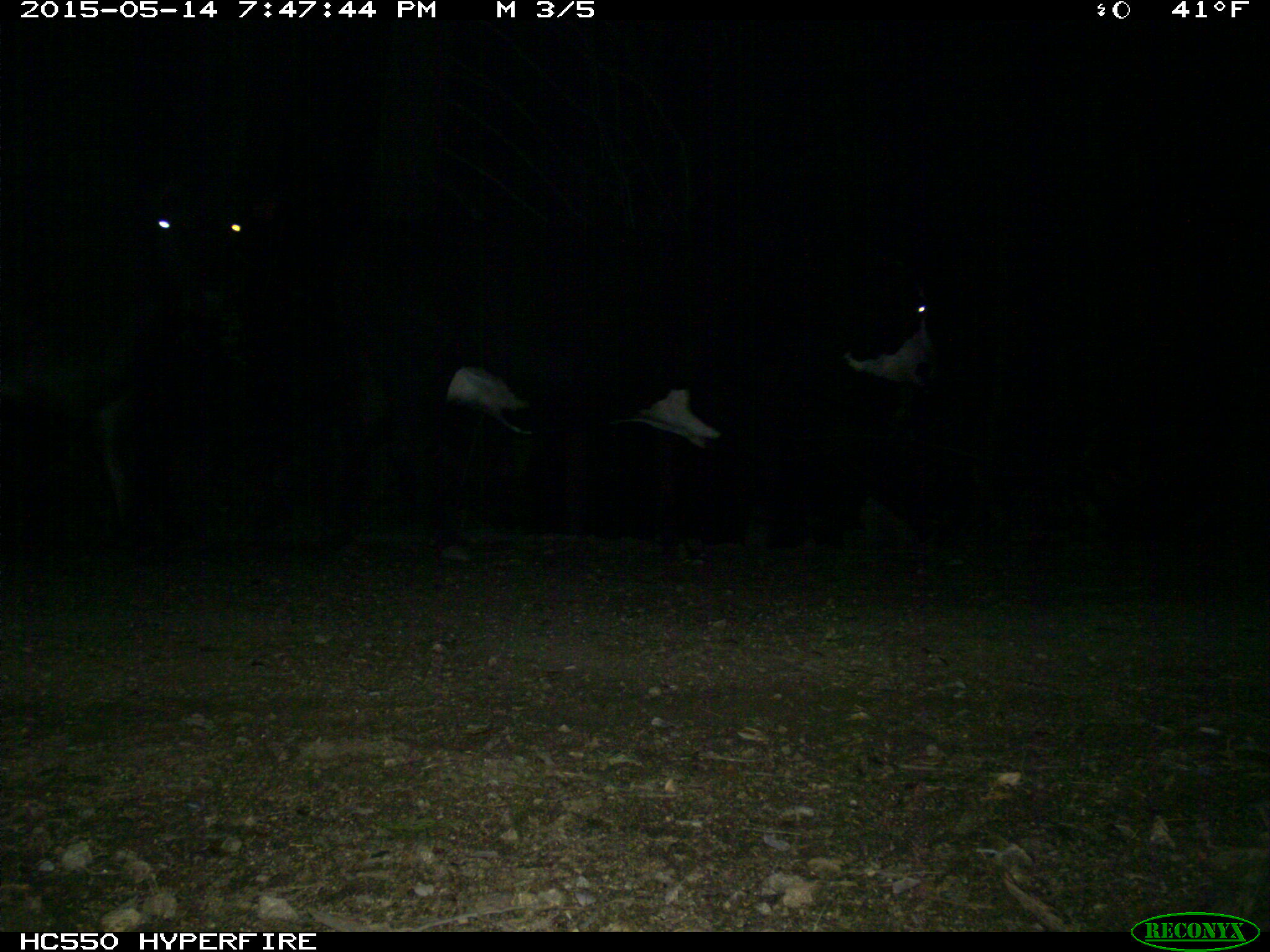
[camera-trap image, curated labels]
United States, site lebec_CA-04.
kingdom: Animalia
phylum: Chordata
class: Mammalia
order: Artiodactyla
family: Bovidae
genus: Bos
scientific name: Bos taurus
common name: domestic cow